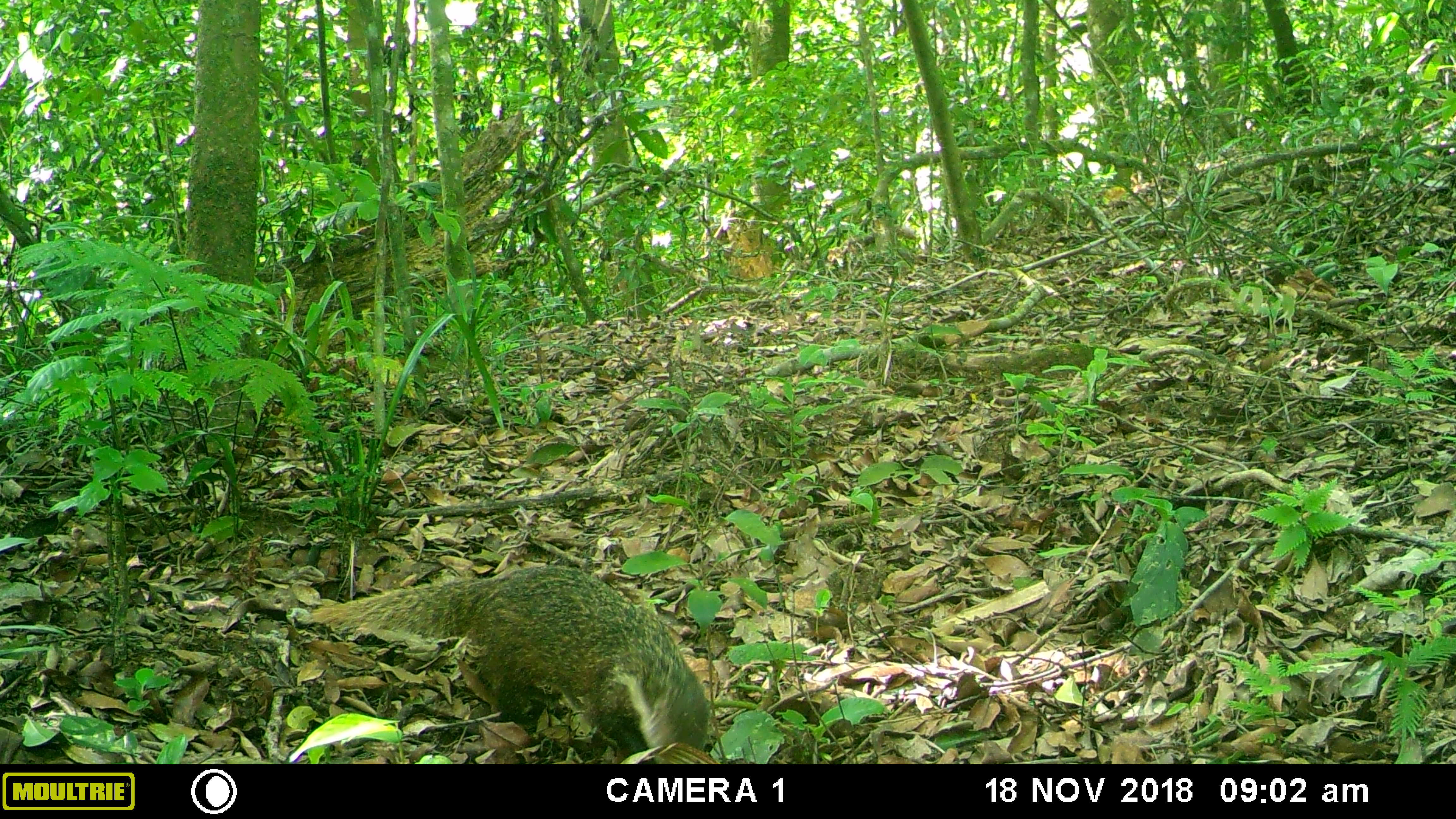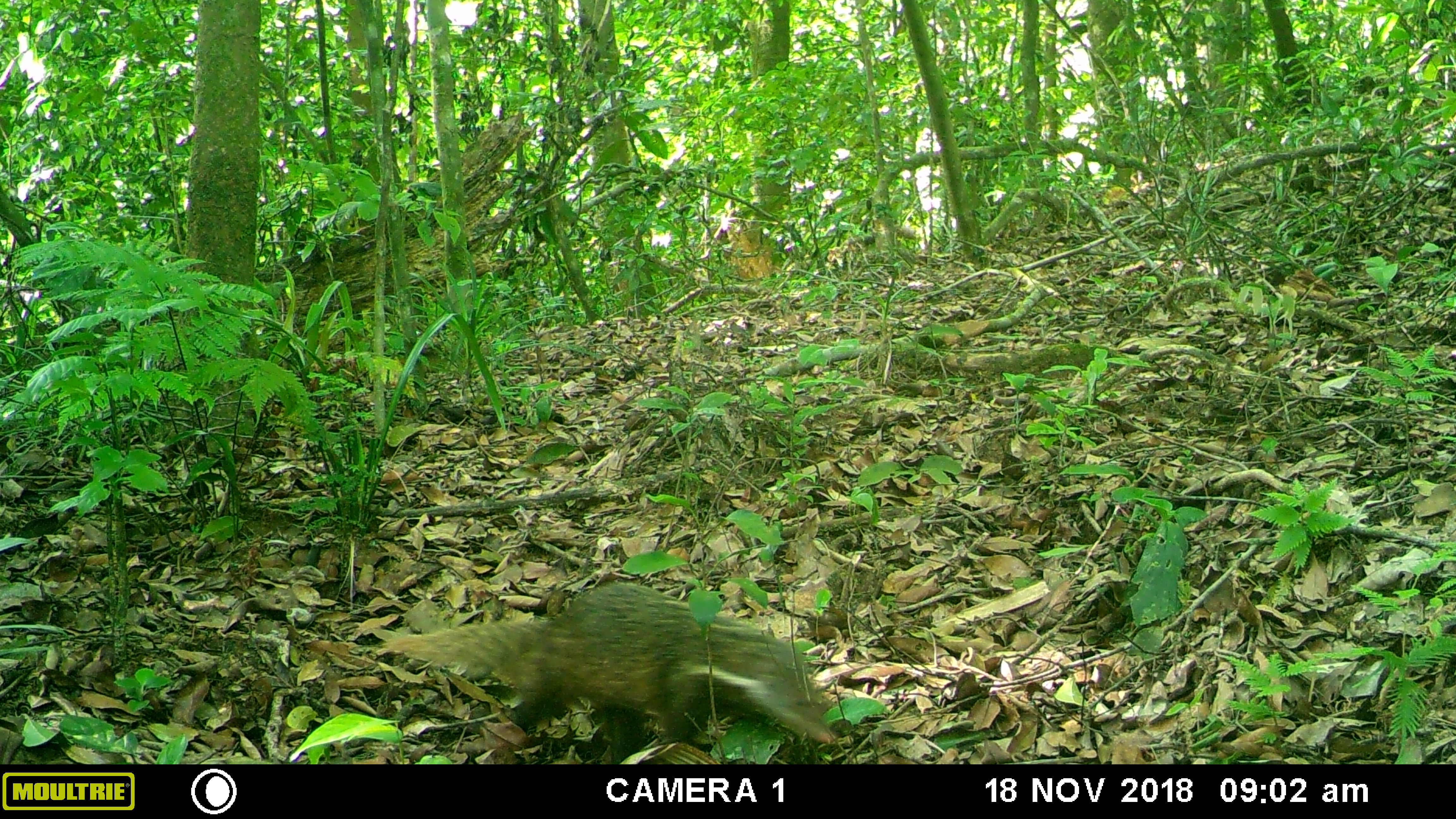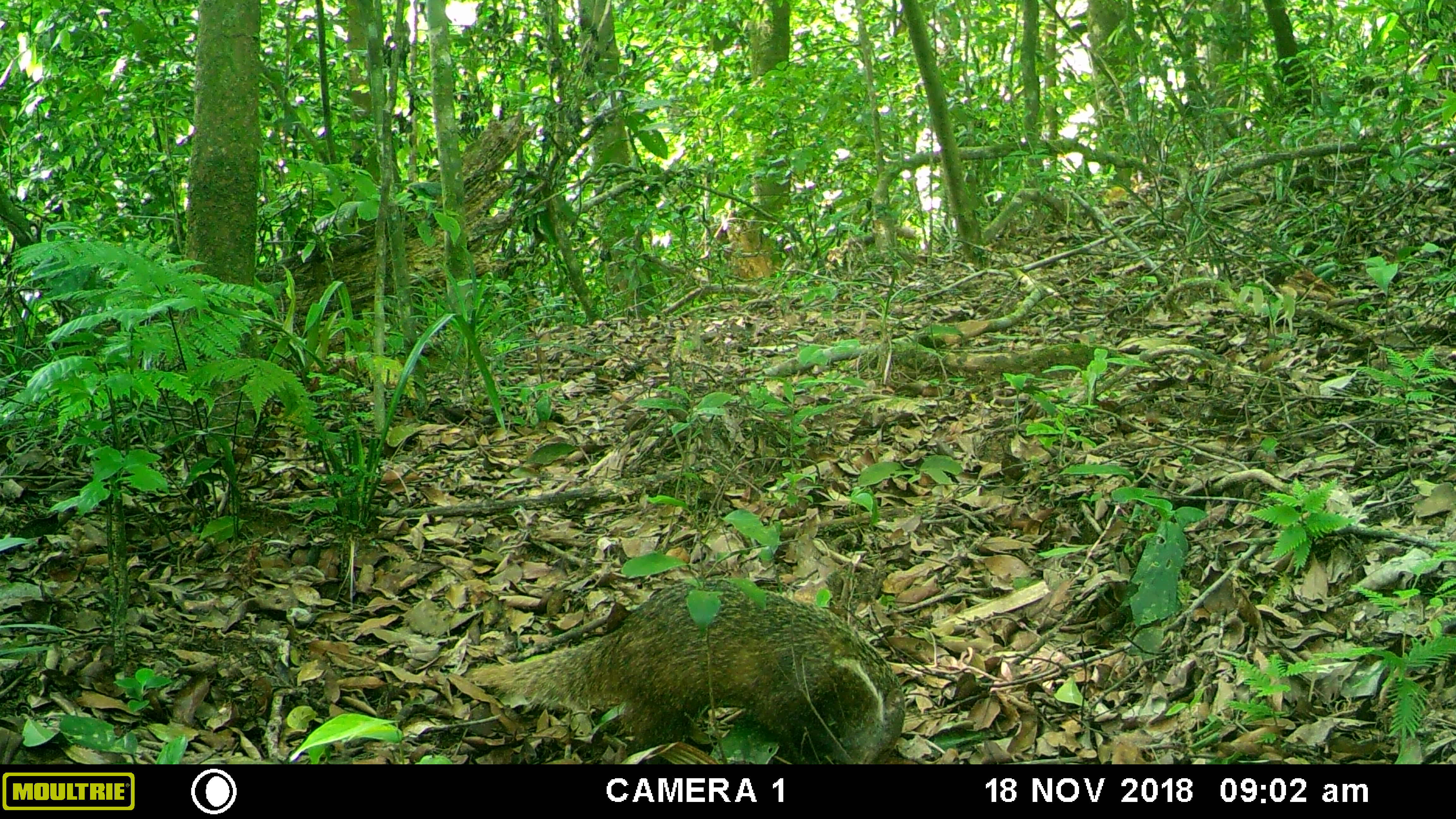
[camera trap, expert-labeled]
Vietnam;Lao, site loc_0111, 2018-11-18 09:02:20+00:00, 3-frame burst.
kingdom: Animalia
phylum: Chordata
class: Mammalia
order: Carnivora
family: Herpestidae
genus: Urva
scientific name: Urva urva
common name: crab-eating mongoose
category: crab eating mongoose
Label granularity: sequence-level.